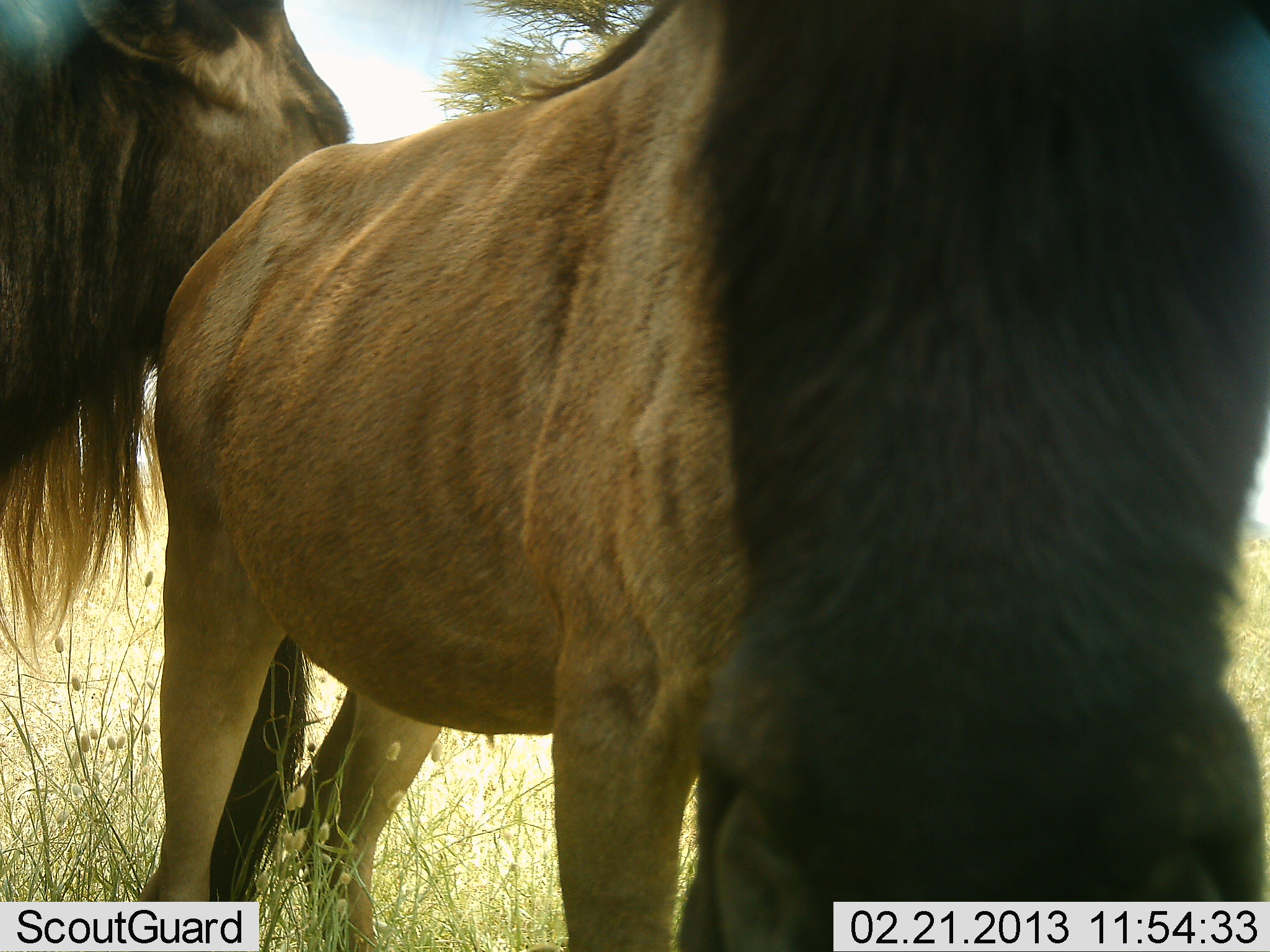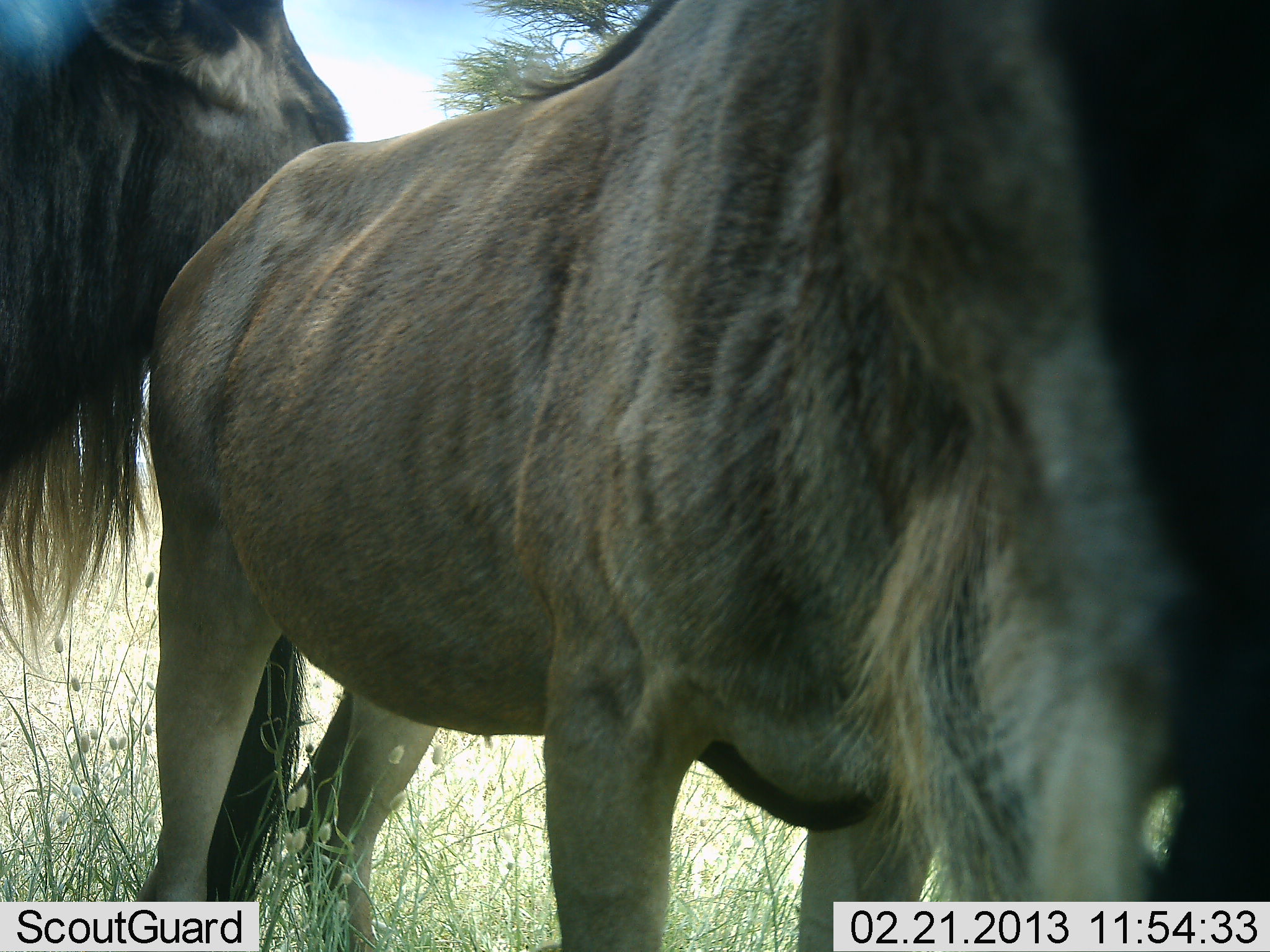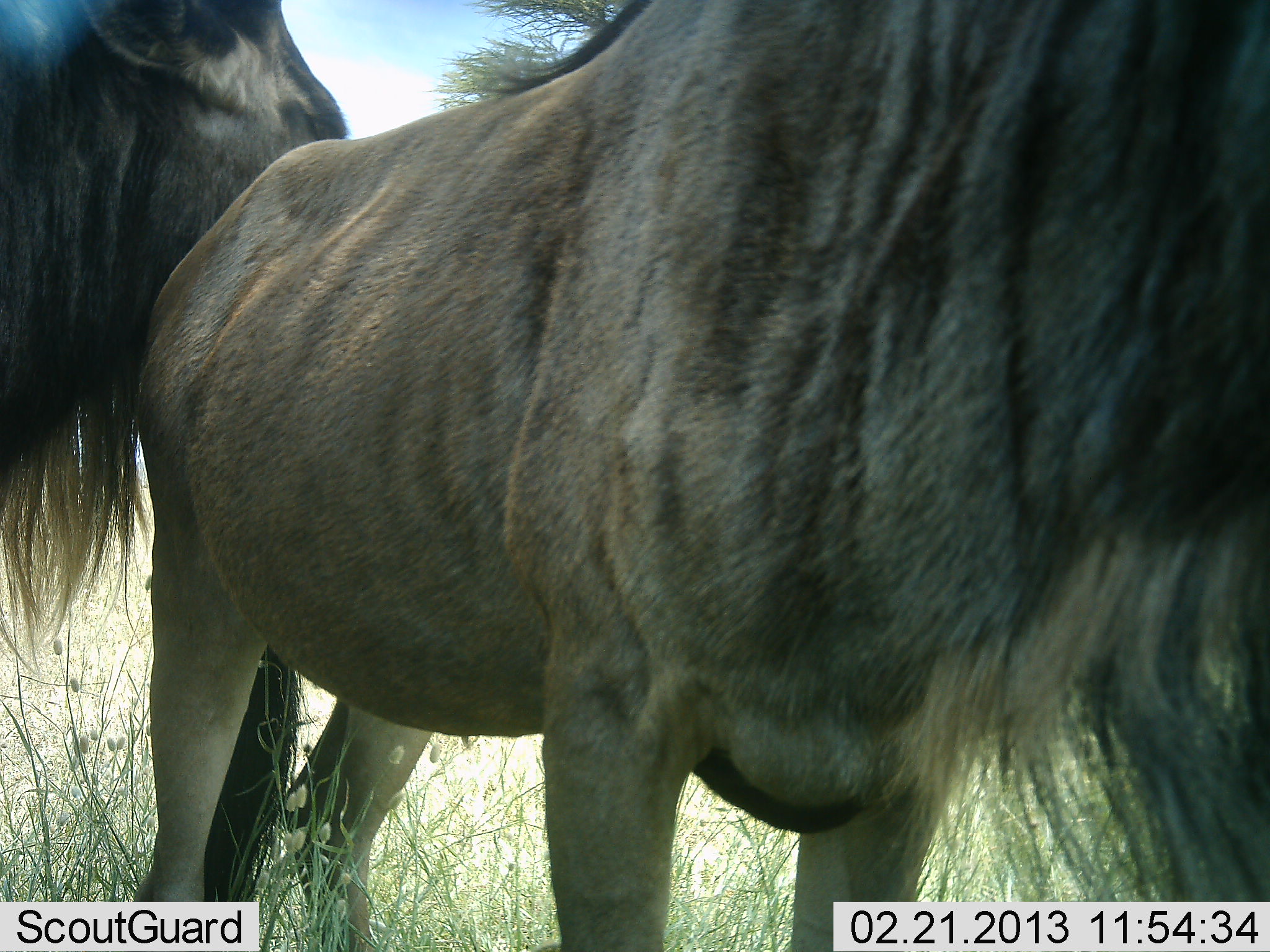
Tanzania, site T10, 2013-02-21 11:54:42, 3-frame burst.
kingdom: Animalia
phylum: Chordata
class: Mammalia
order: Artiodactyla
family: Bovidae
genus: Connochaetes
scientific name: Connochaetes taurinus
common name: blue wildebeest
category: wildebeest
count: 2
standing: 88%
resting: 3%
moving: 12%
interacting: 6%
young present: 0%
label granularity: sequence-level